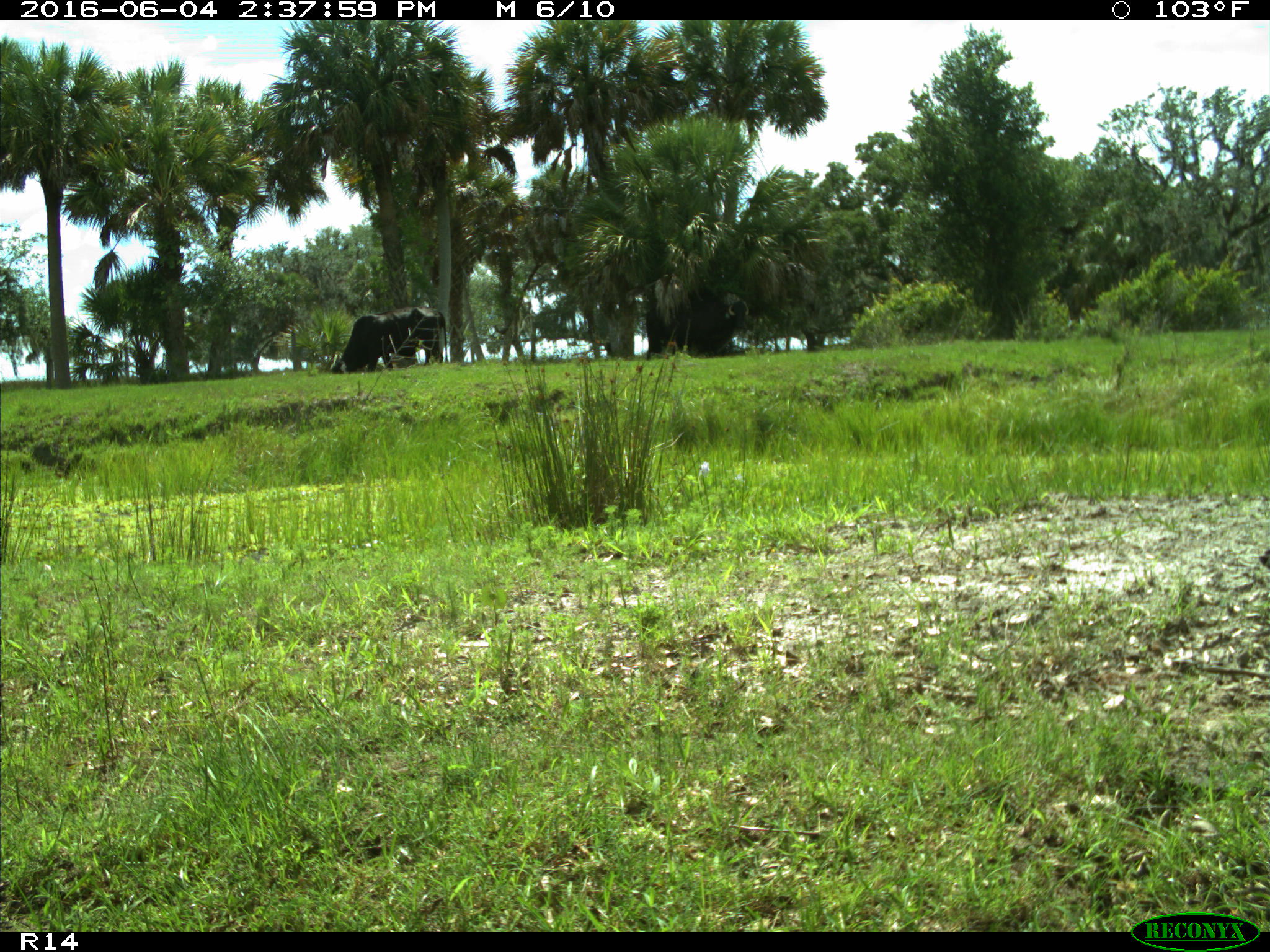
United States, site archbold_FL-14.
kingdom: Animalia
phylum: Chordata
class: Mammalia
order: Artiodactyla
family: Bovidae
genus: Bos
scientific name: Bos taurus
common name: domestic cow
Bos taurus (domestic cow).